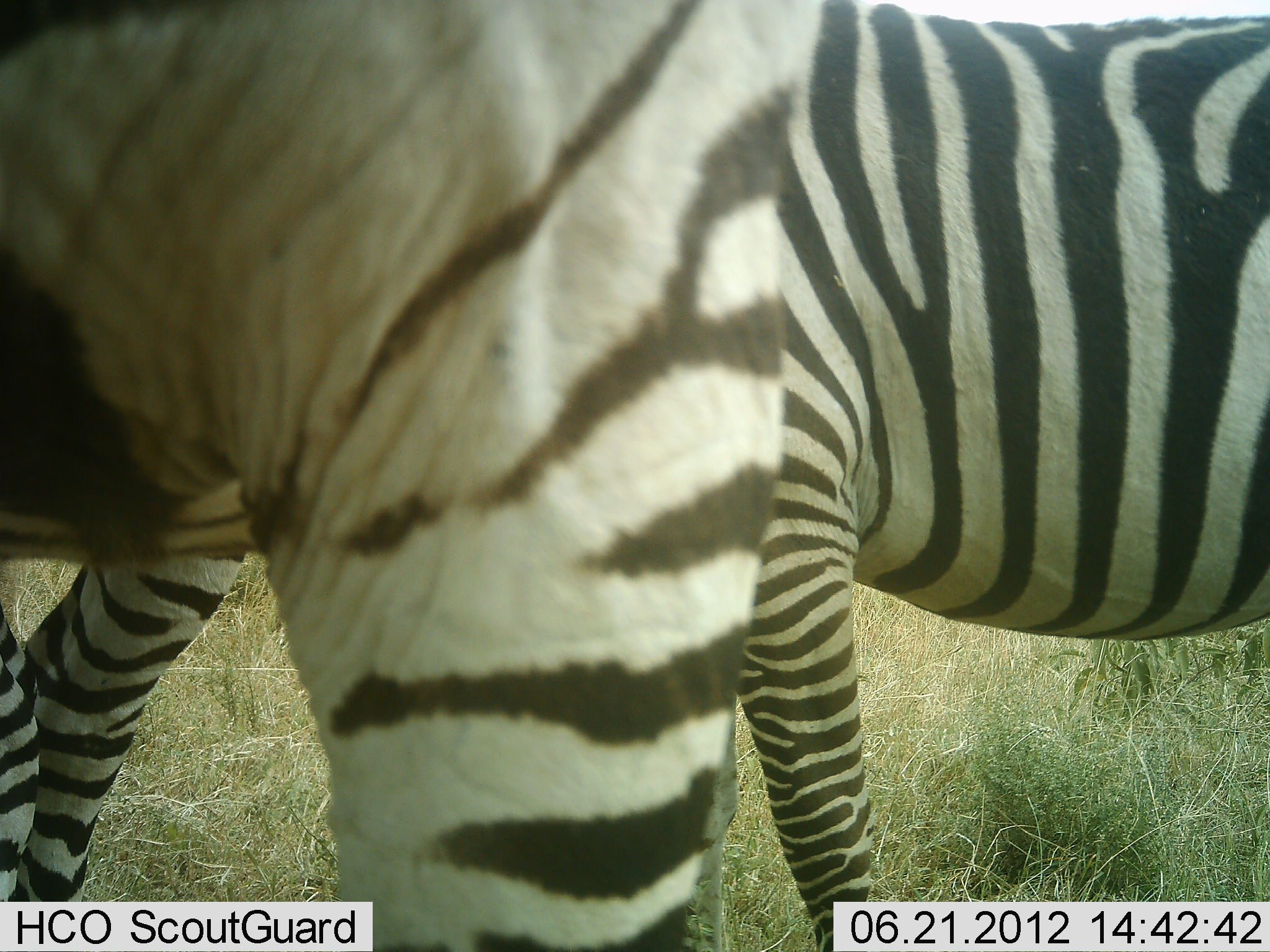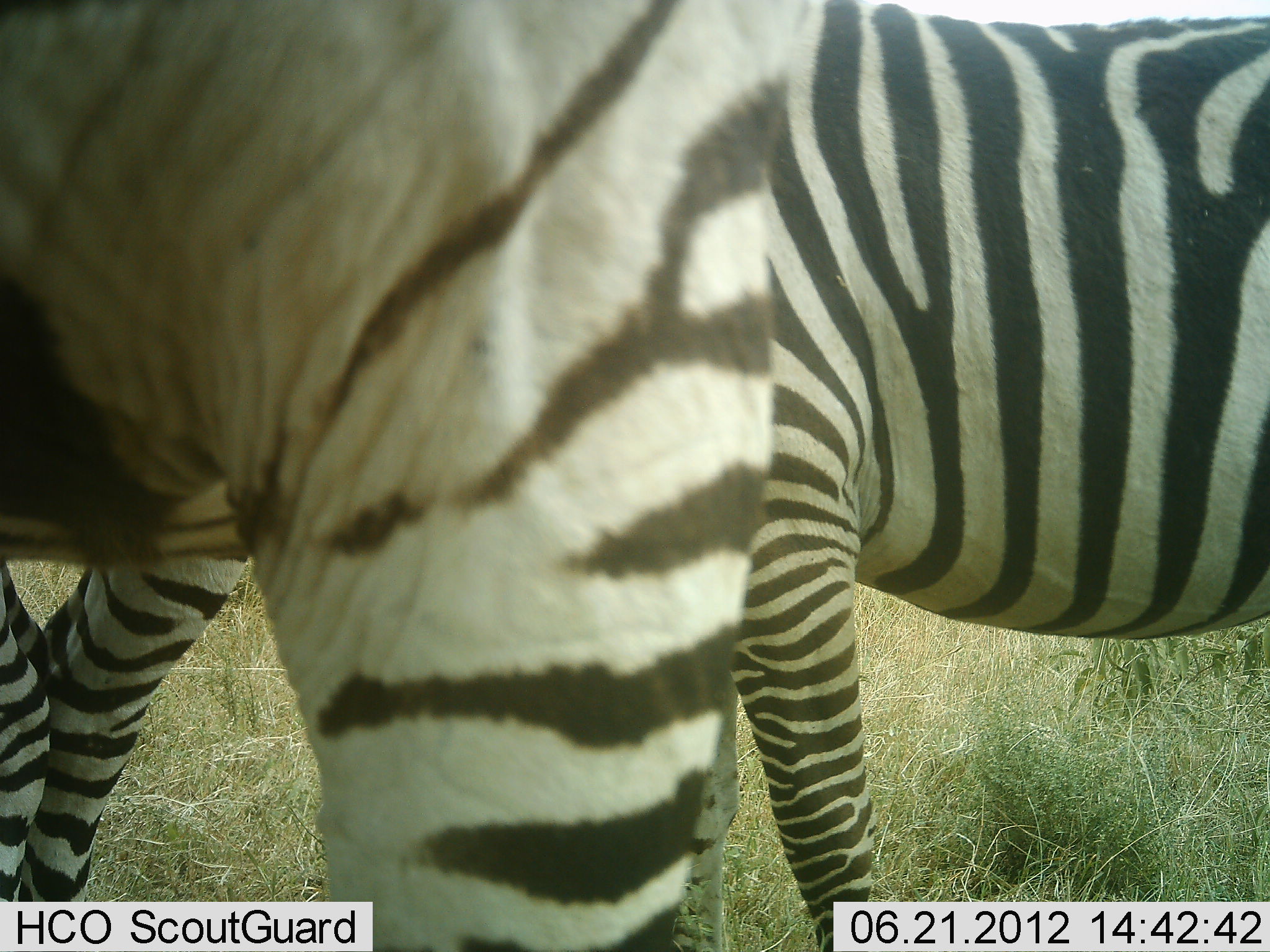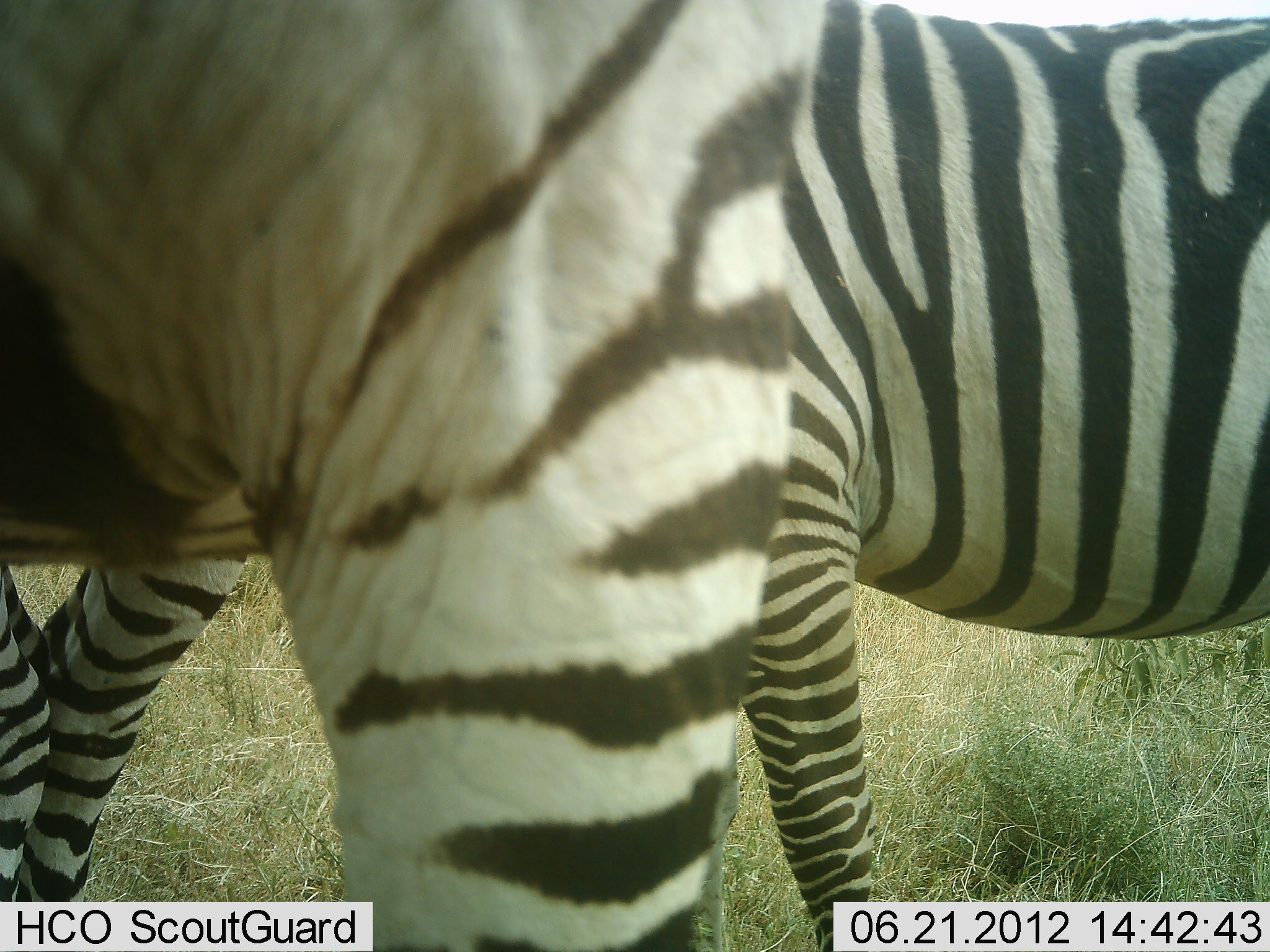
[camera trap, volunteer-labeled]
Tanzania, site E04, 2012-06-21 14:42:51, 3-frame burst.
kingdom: Animalia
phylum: Chordata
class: Mammalia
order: Perissodactyla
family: Equidae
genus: Equus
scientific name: Equus quagga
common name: plains zebra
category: zebra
Zebra (plains zebra) (Equus quagga), count 2. Behavior (volunteer vote fractions): standing 90%, resting 0%, moving 10%, interacting 0%. Young present (vote fraction): 0%. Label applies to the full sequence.